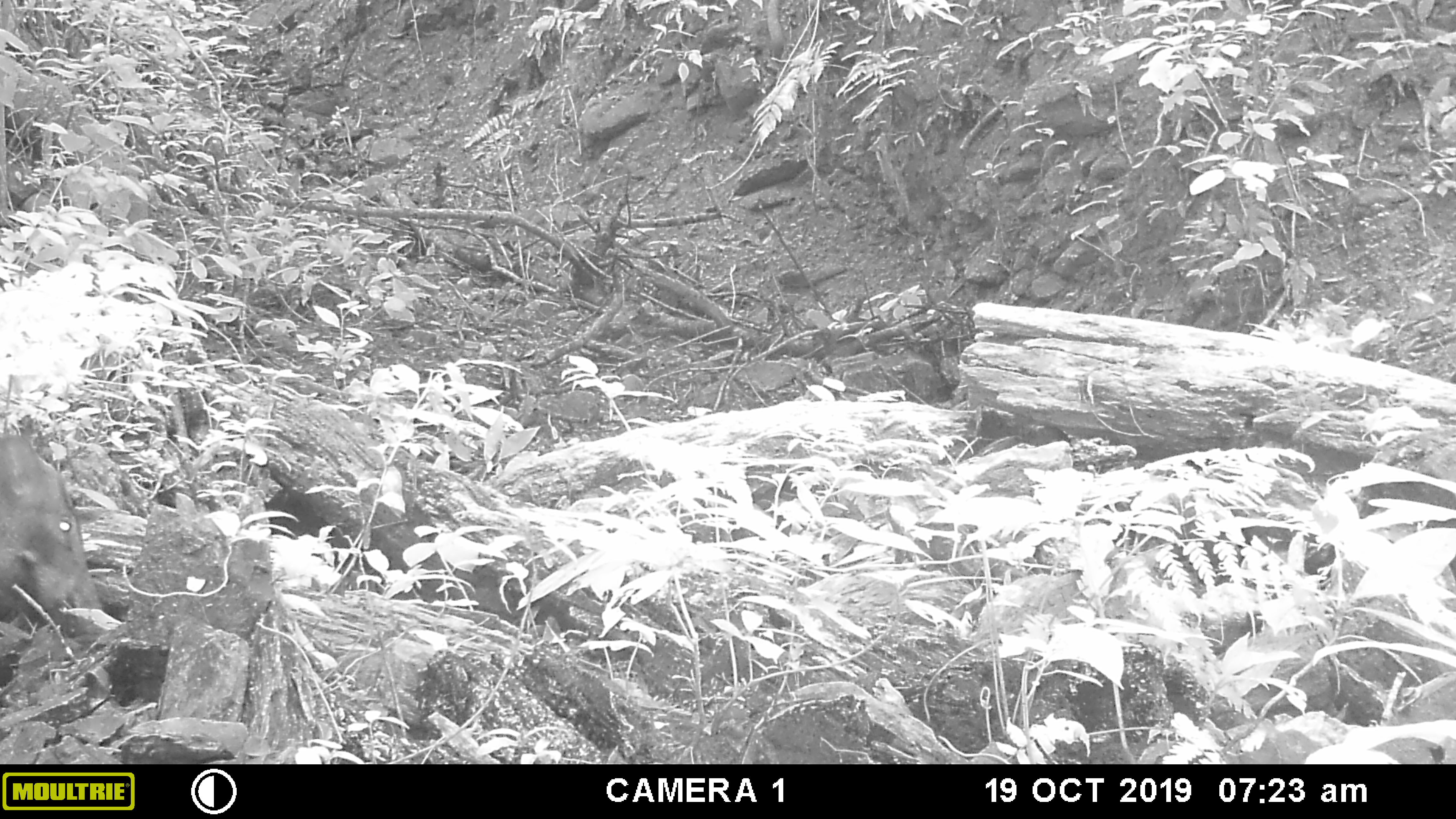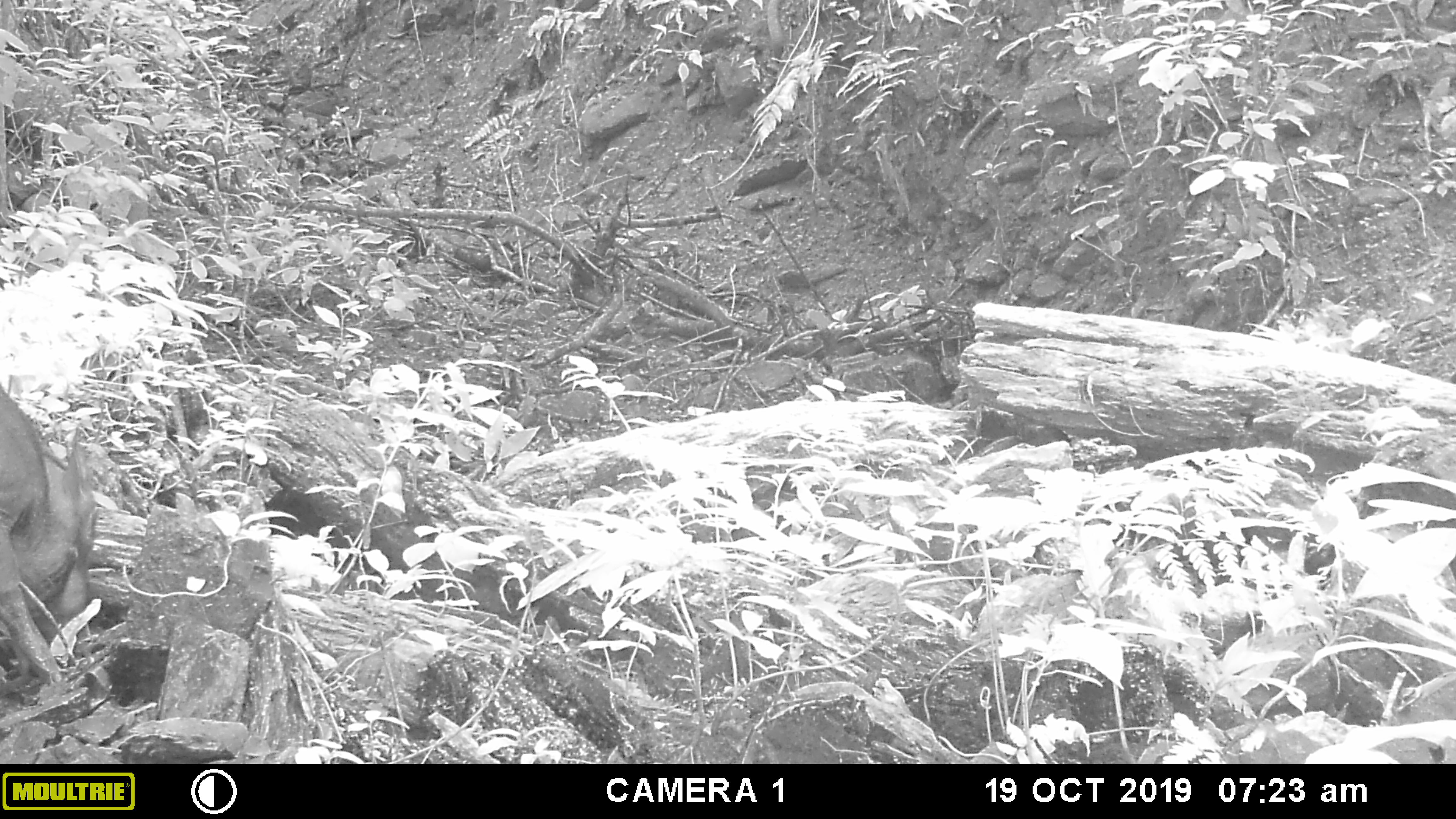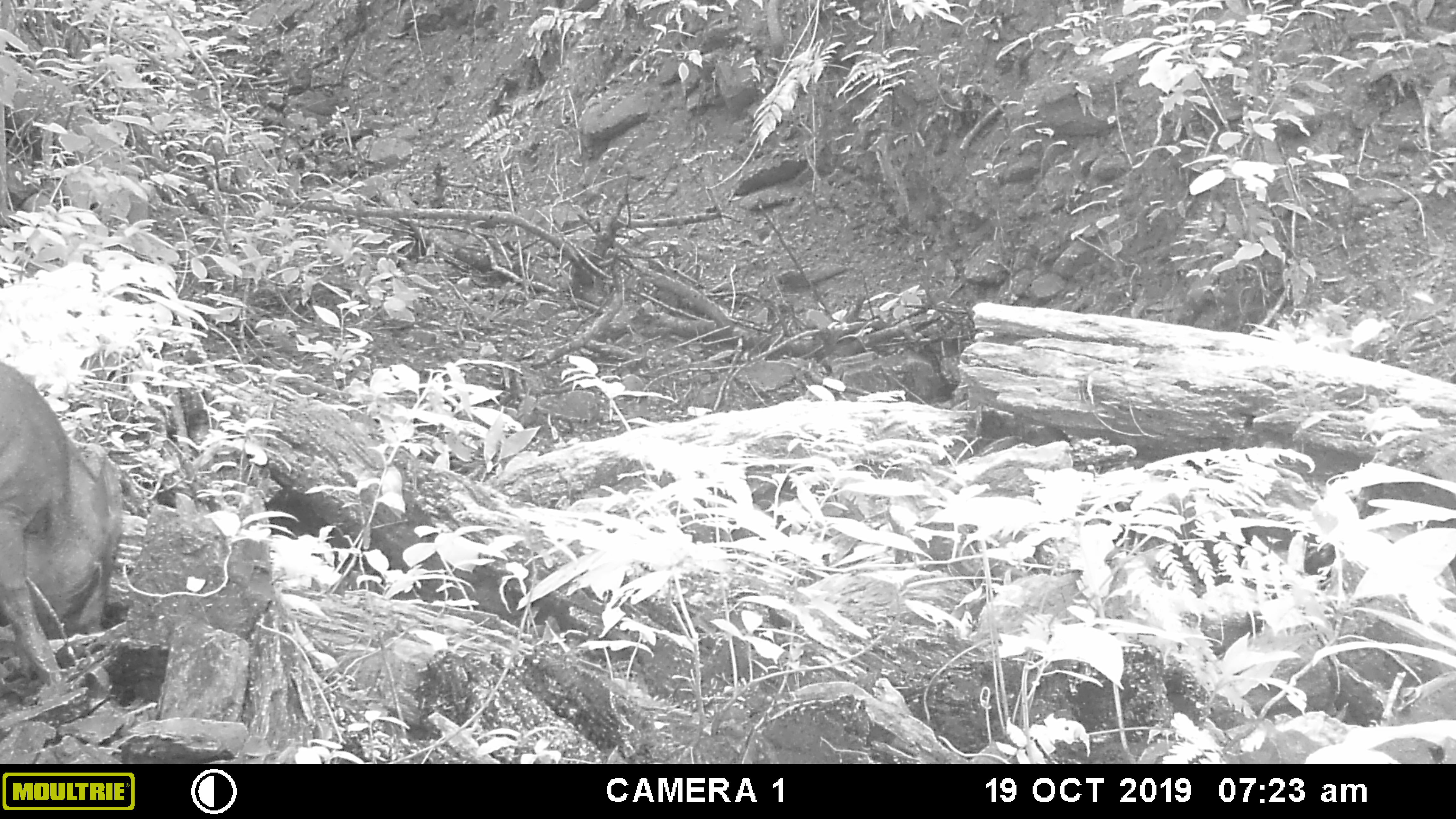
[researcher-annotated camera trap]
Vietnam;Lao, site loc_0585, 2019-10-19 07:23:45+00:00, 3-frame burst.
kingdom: Animalia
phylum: Chordata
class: Mammalia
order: Artiodactyla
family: Suidae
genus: Sus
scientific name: Sus scrofa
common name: eurasian wild pig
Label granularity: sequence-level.